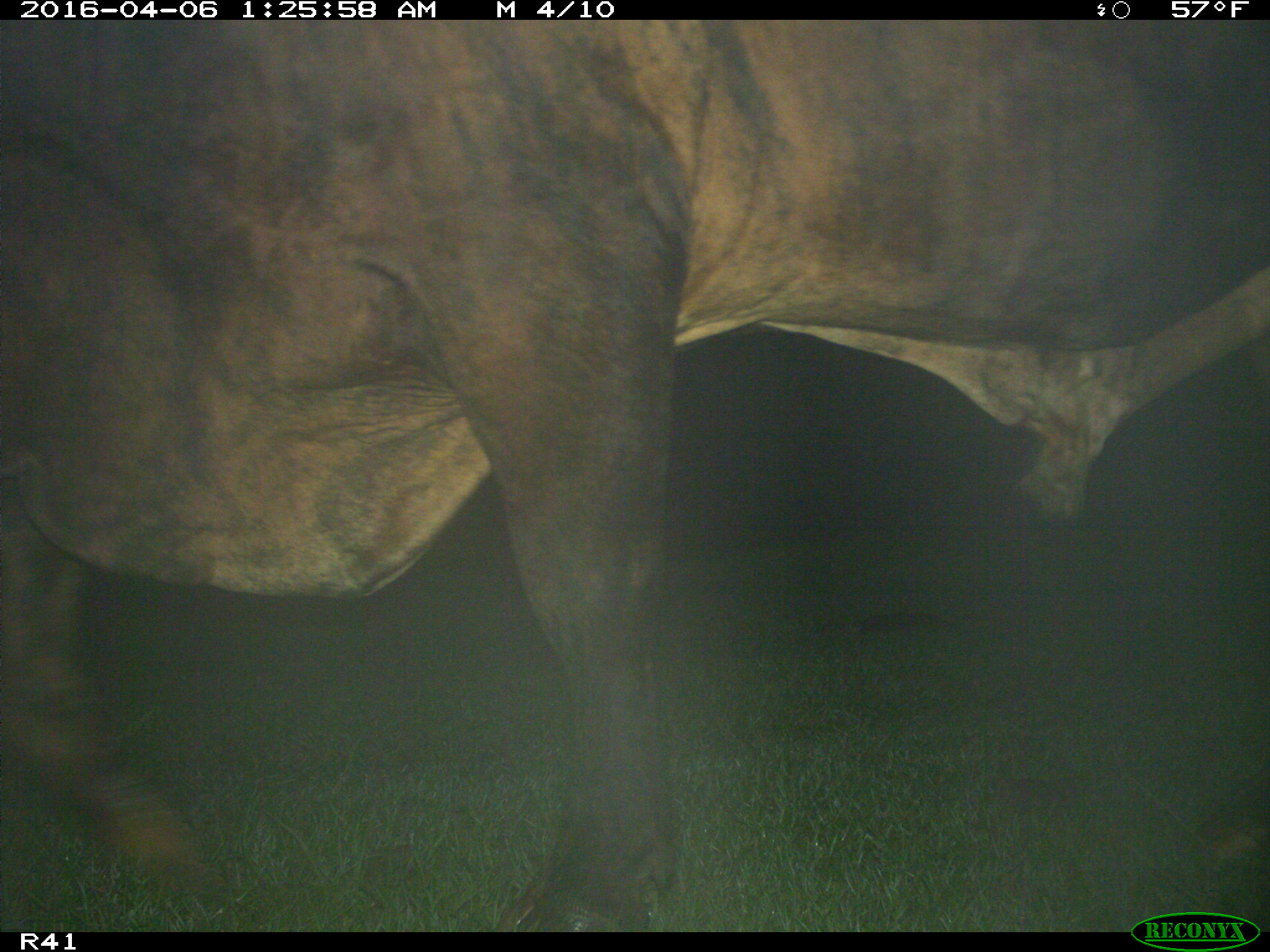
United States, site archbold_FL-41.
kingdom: Animalia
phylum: Chordata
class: Mammalia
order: Artiodactyla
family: Bovidae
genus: Bos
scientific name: Bos taurus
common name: domestic cow